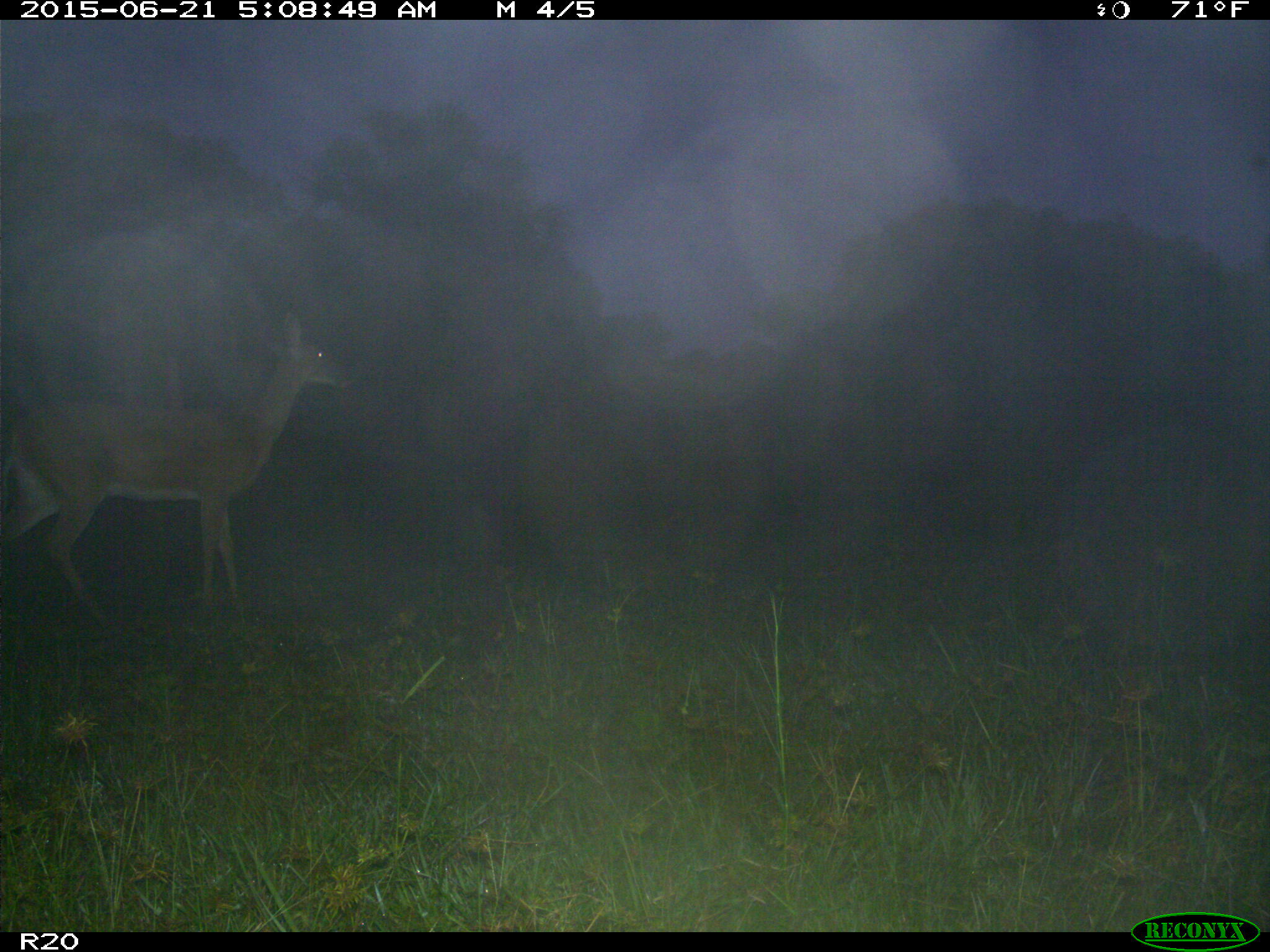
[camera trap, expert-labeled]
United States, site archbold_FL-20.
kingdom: Animalia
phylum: Chordata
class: Mammalia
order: Artiodactyla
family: Cervidae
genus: Odocoileus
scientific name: Odocoileus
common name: deer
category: unidentified deer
Unidentified deer (deer) (Odocoileus).